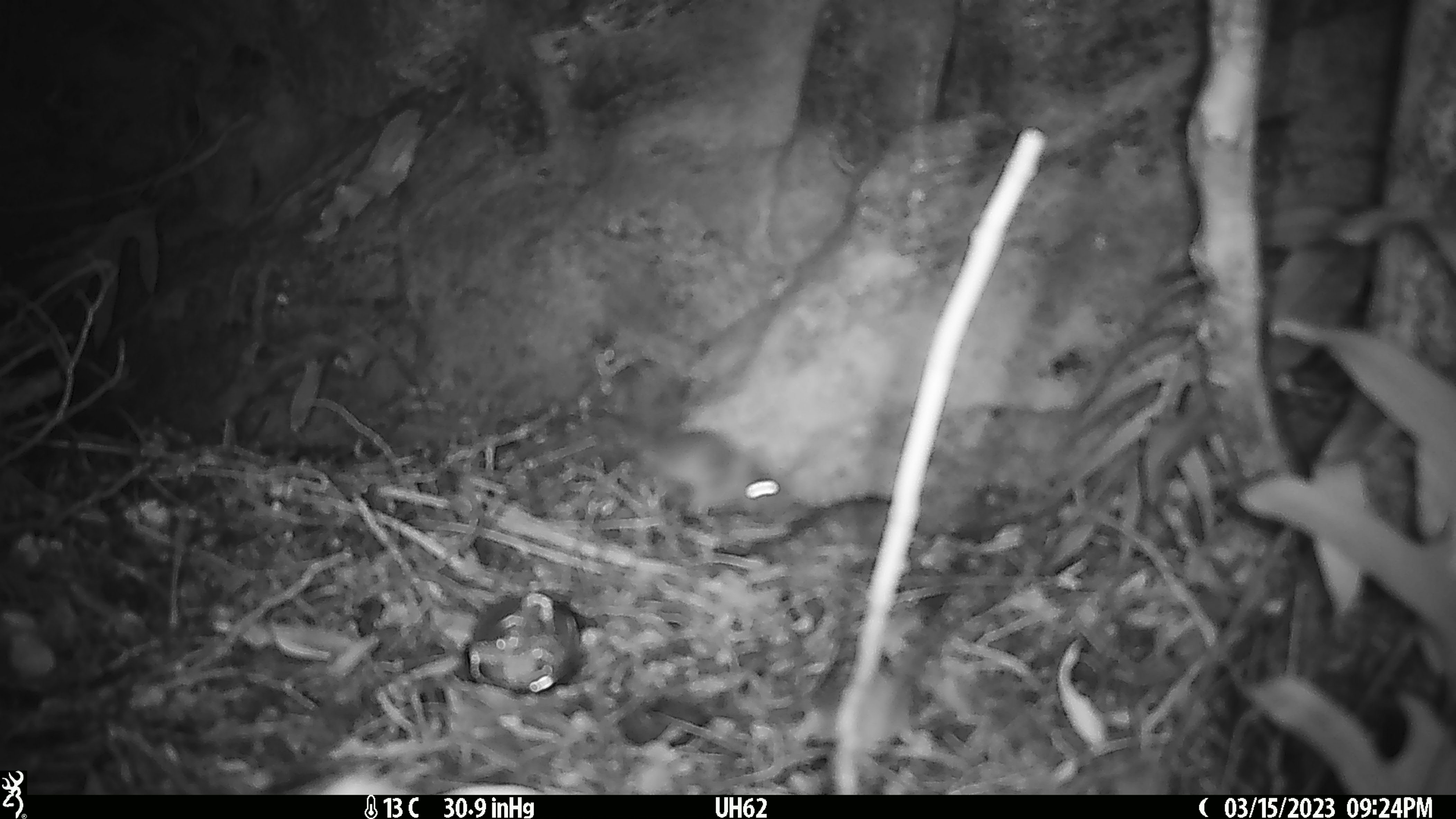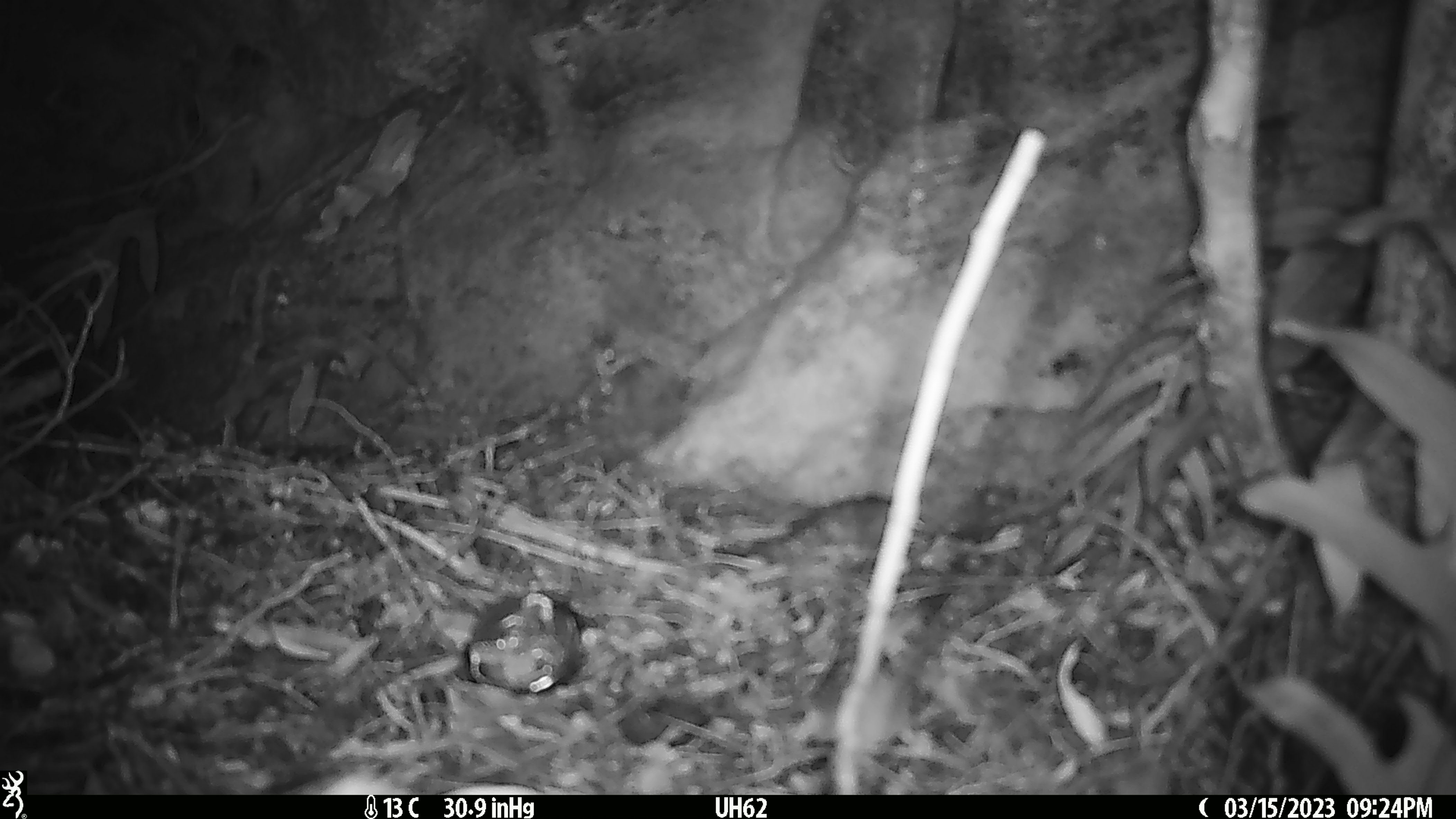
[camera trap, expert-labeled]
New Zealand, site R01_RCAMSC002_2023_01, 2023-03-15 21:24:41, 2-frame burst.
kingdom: Animalia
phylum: Chordata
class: Mammalia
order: Rodentia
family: Muridae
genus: Mus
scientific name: Mus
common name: mouse